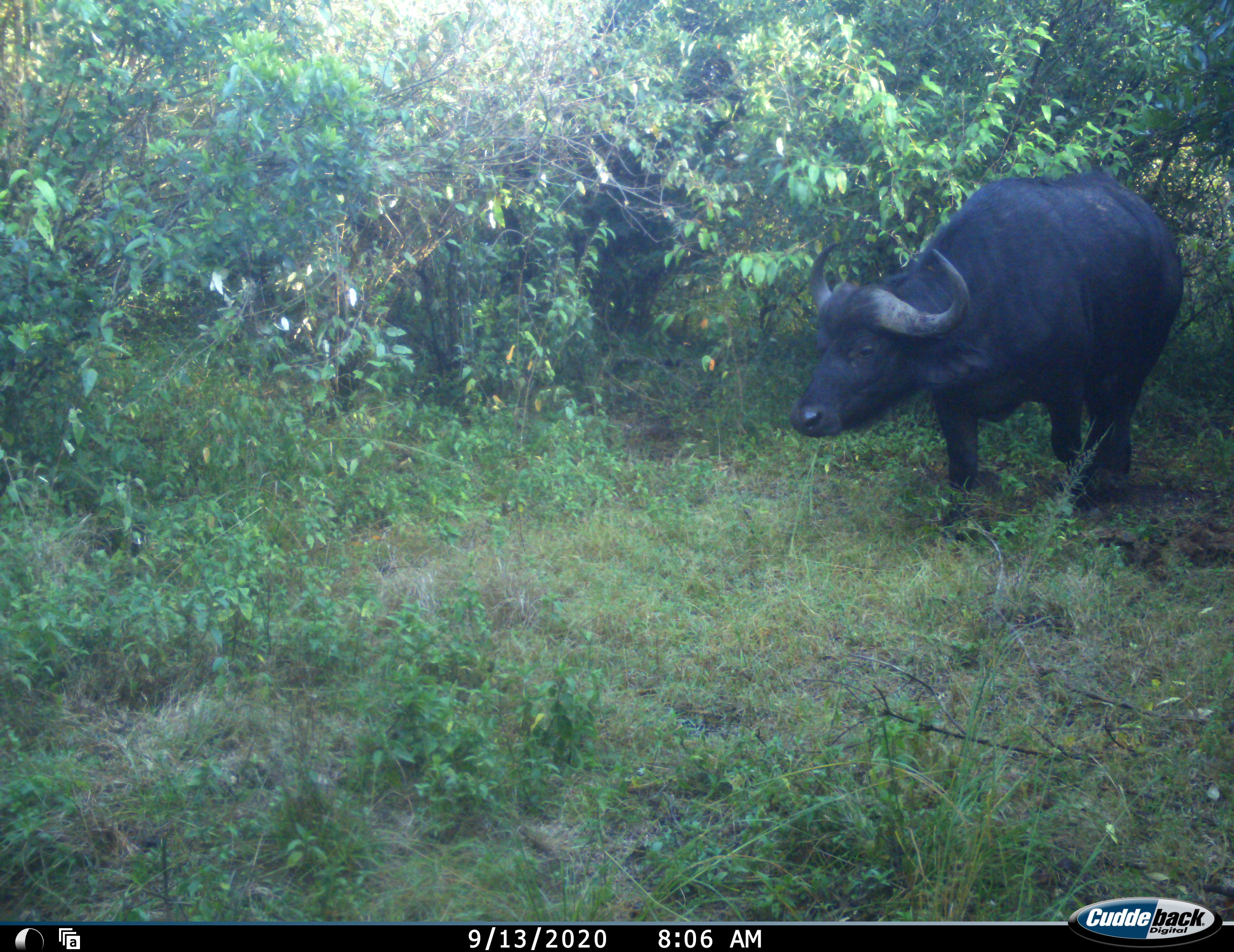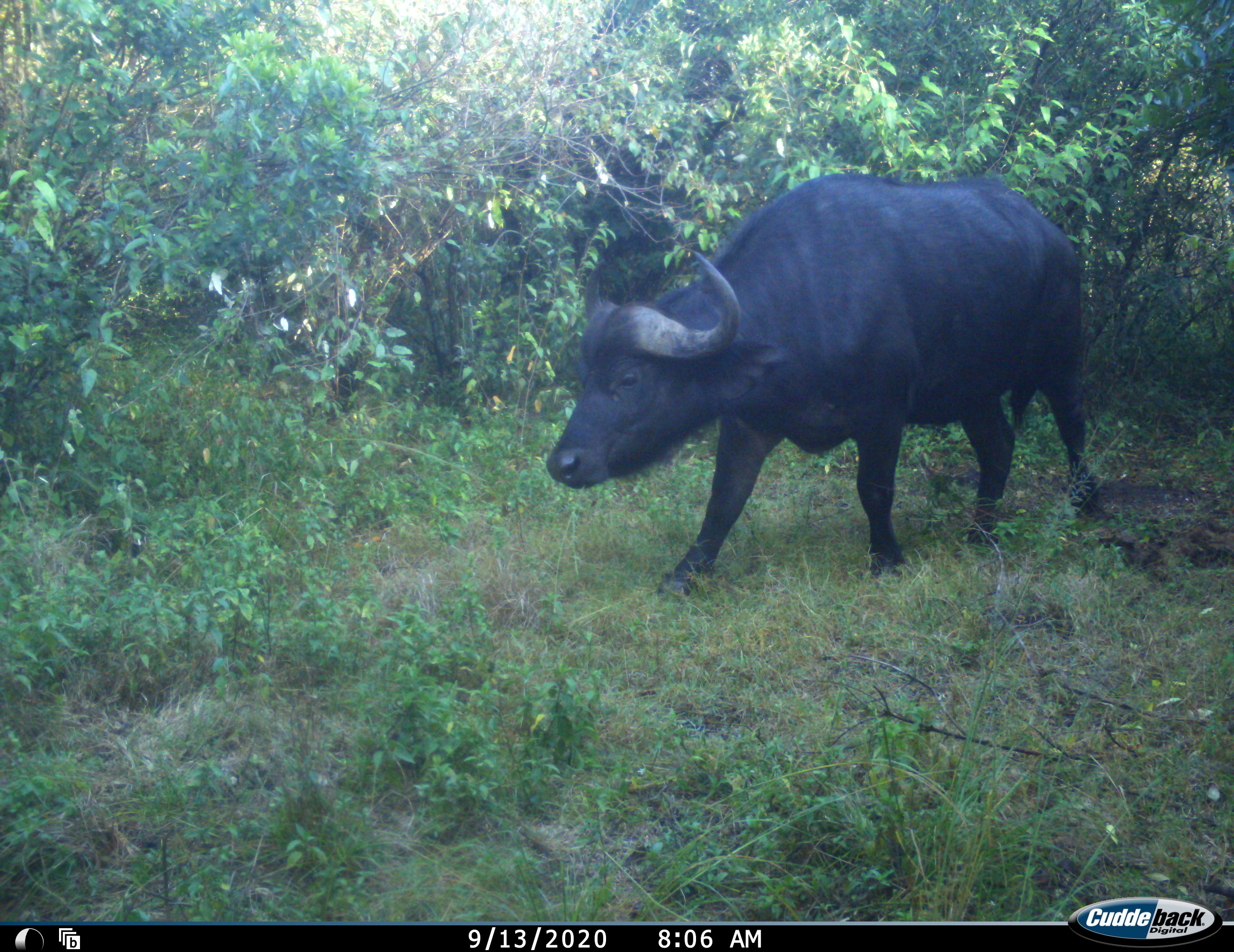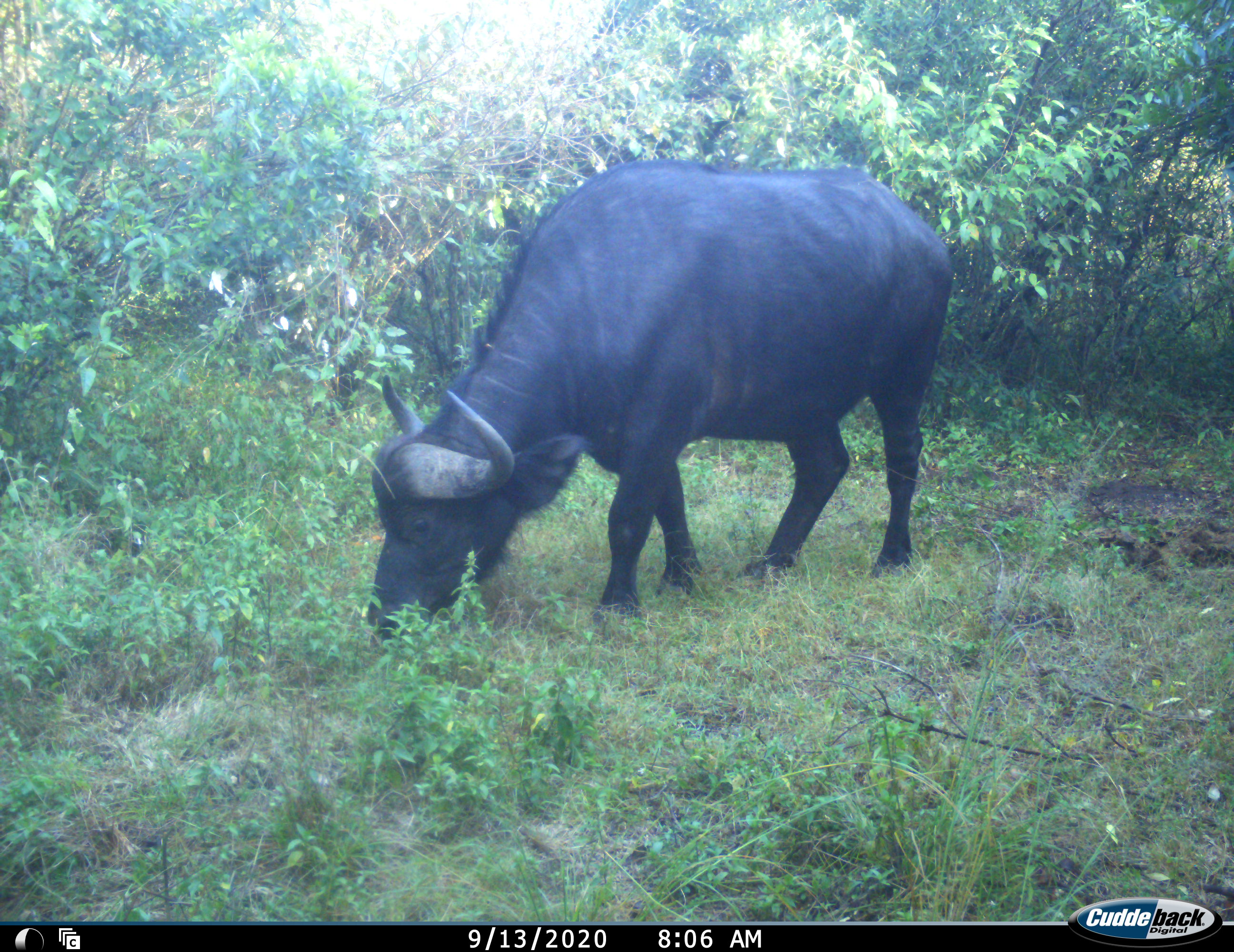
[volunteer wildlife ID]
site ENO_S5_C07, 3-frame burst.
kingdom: Animalia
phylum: Chordata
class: Mammalia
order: Artiodactyla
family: Bovidae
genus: Syncerus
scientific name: Syncerus caffer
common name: african buffalo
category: buffalo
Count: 1.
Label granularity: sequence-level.